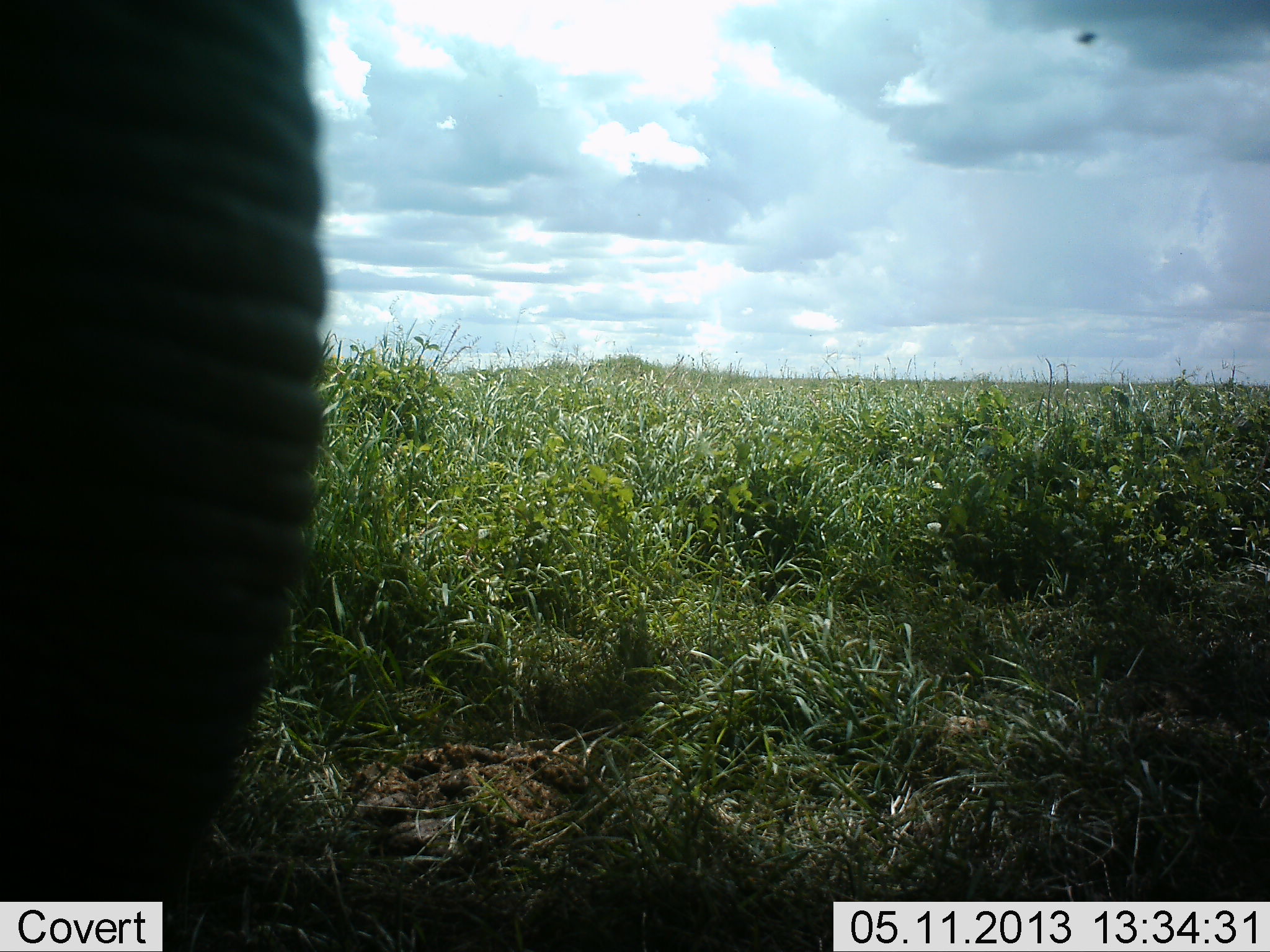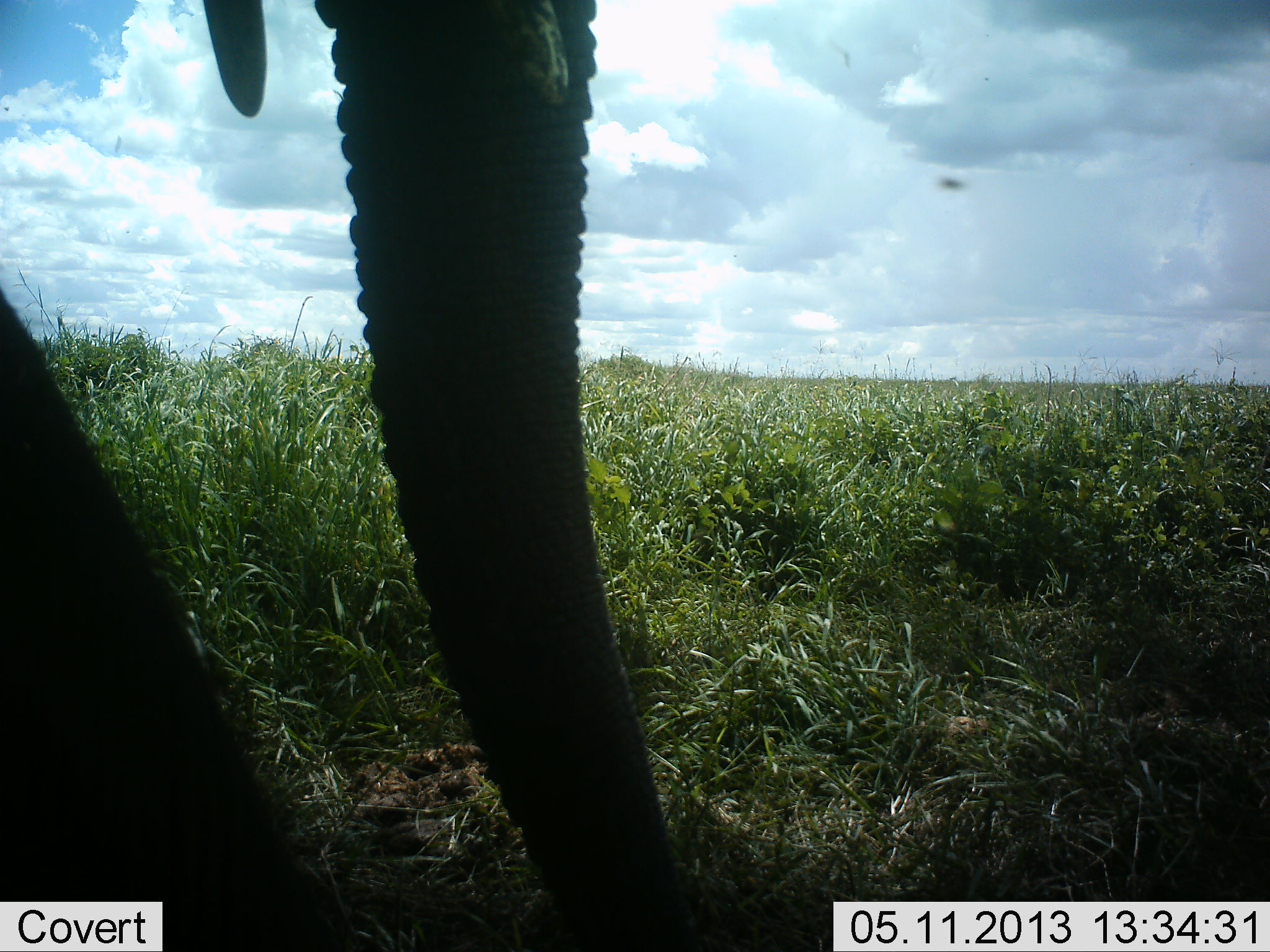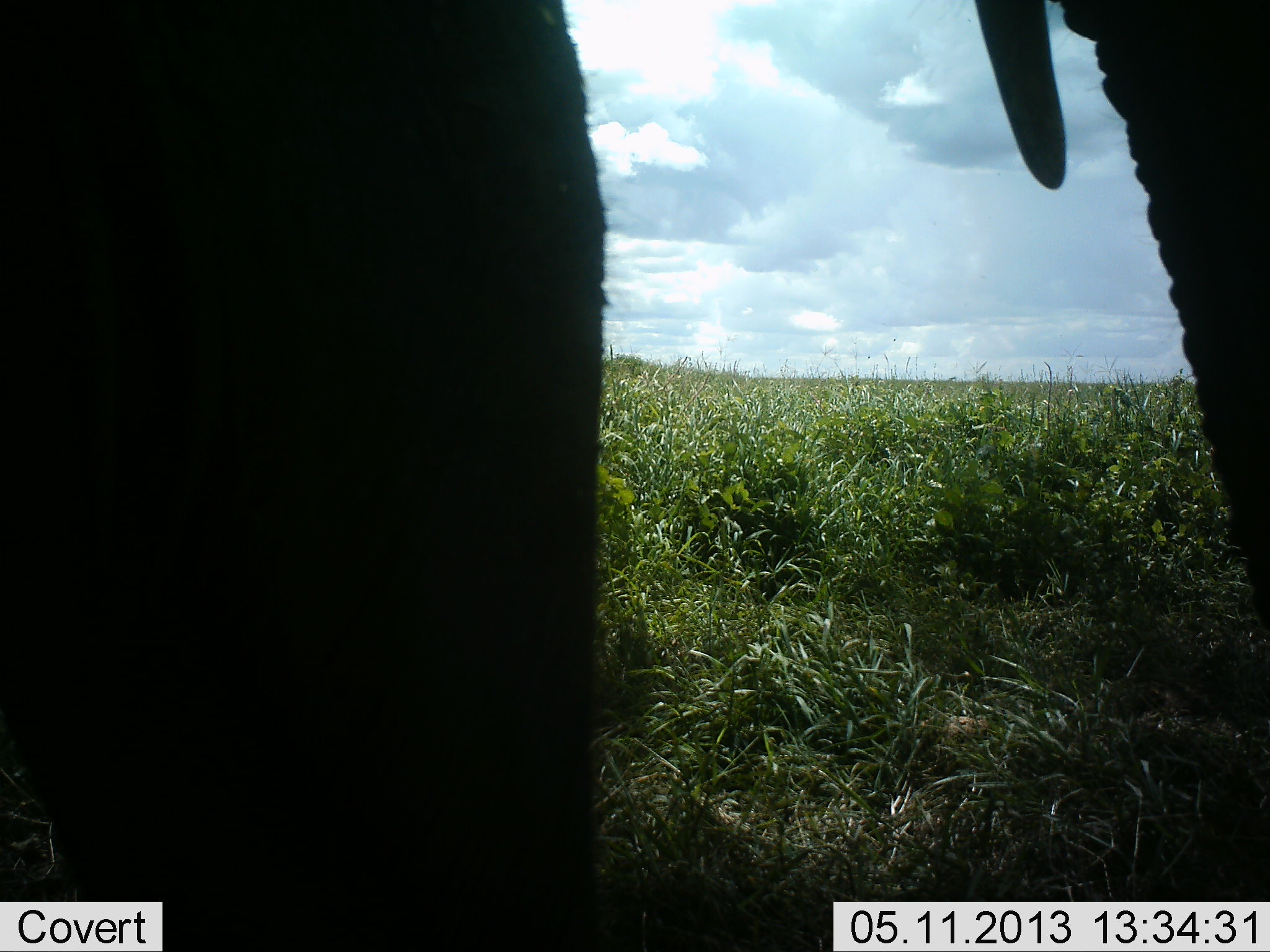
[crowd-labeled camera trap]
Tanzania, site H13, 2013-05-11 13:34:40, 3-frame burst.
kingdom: Animalia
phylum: Chordata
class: Mammalia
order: Proboscidea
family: Elephantidae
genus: Loxodonta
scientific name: Loxodonta africana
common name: african bush elephant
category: elephant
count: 1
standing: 18%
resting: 0%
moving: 82%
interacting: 0%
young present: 0%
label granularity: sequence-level